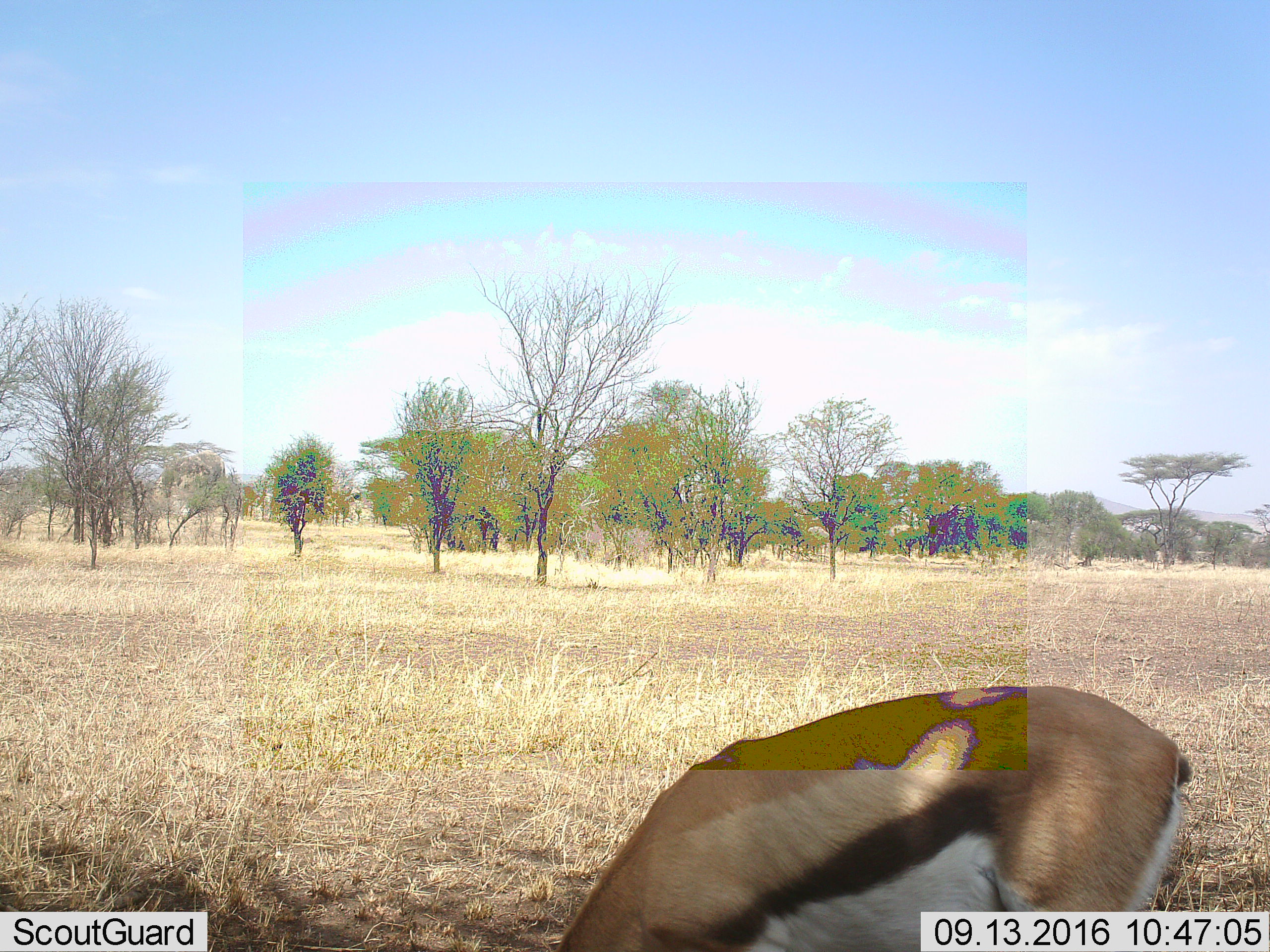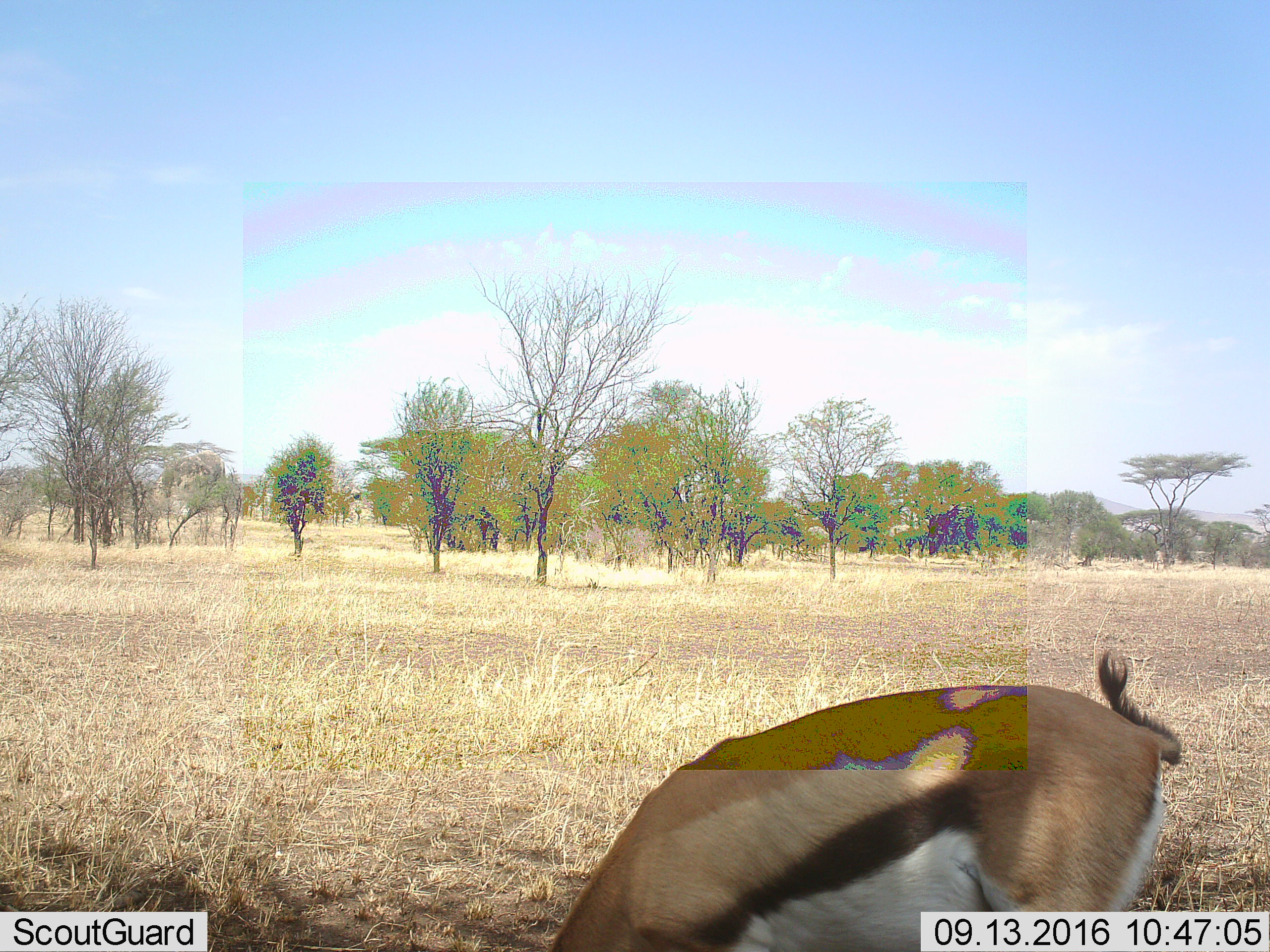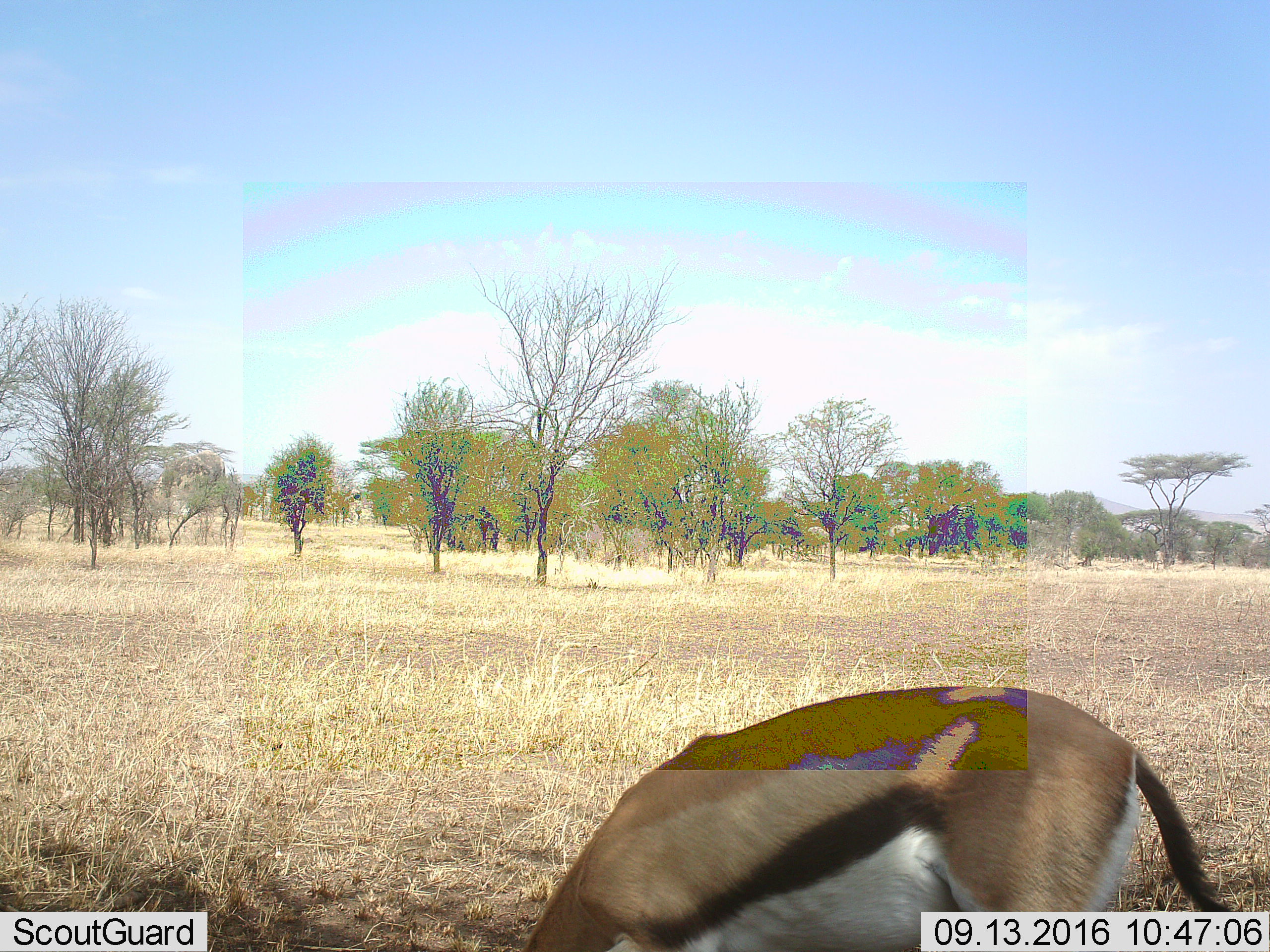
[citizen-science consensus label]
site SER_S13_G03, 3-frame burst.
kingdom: Animalia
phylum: Chordata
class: Mammalia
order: Artiodactyla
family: Bovidae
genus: Eudorcas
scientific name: Eudorcas thomsonii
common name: thomson's gazelle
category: gazellethomsons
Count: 1.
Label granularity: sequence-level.